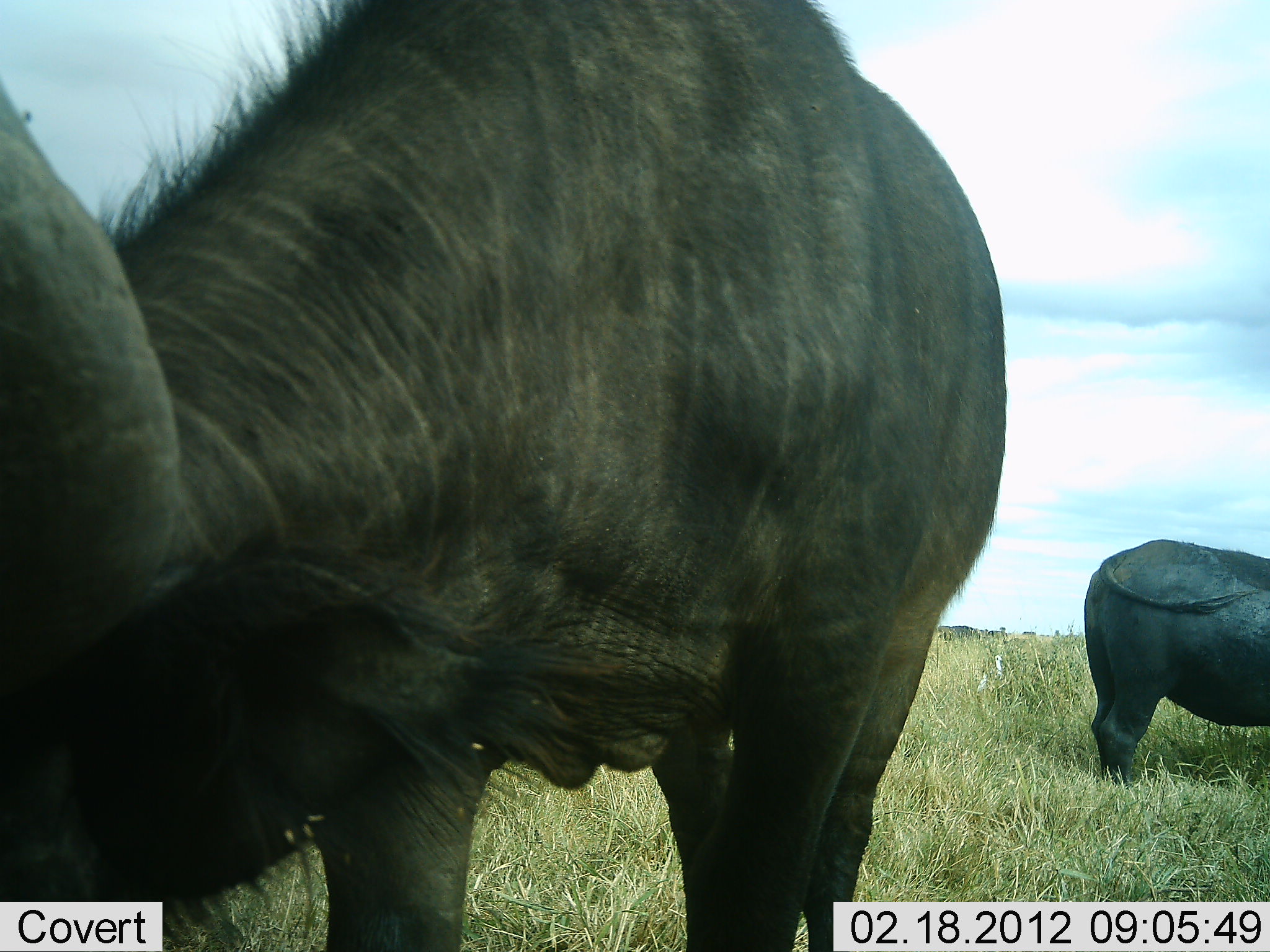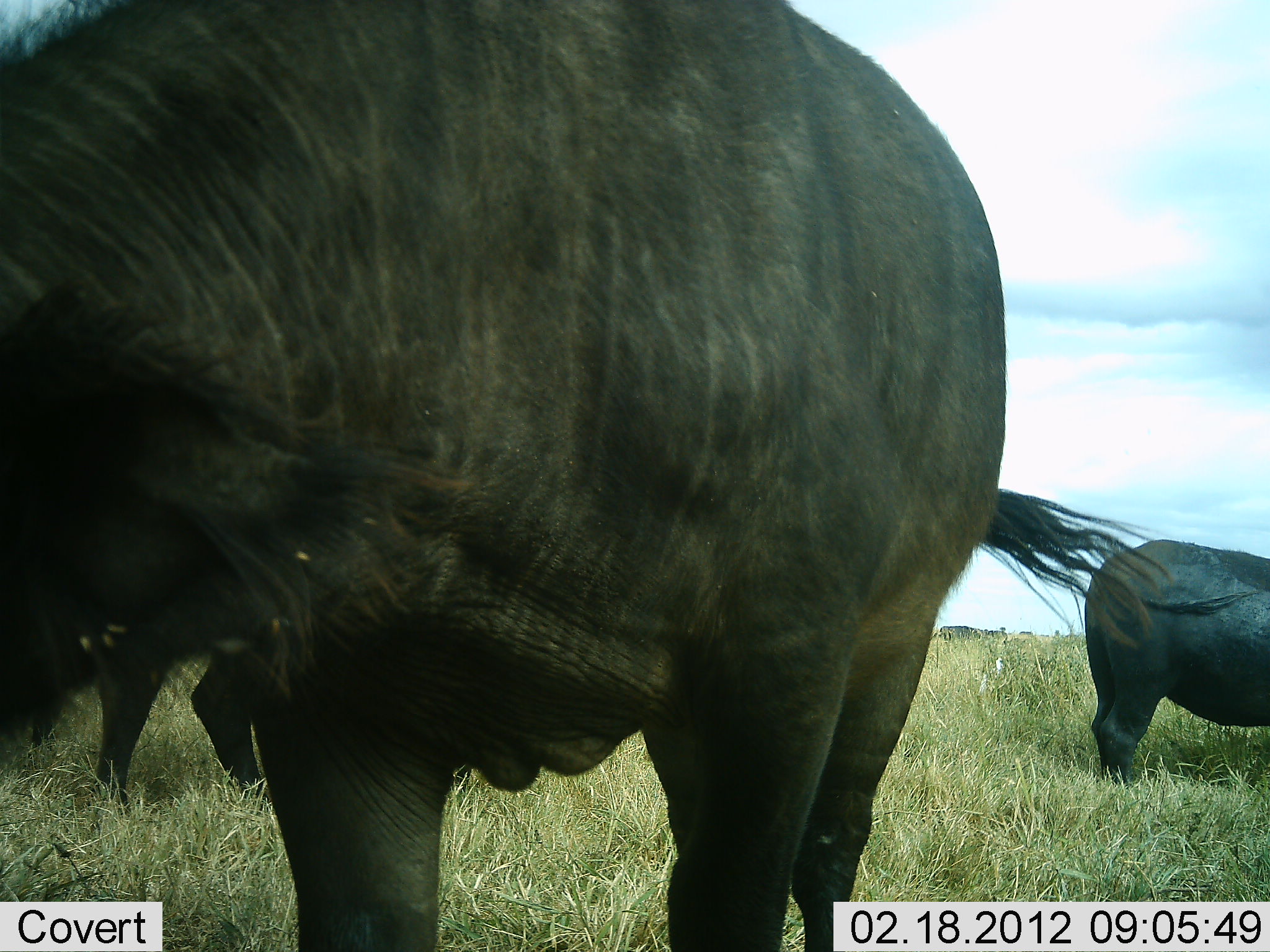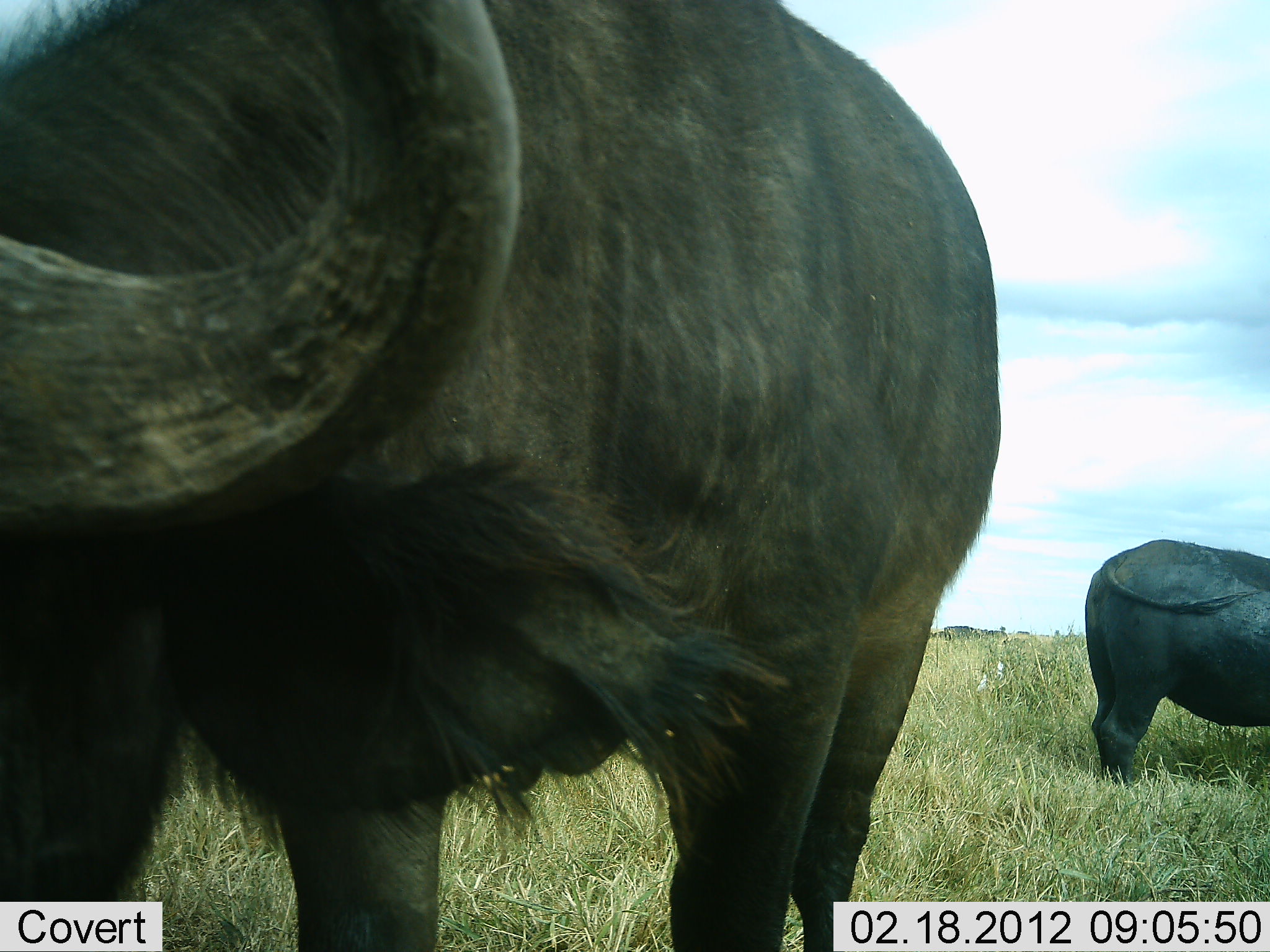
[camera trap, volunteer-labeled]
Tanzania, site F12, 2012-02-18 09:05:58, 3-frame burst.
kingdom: Animalia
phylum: Chordata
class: Mammalia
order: Artiodactyla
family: Bovidae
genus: Syncerus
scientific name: Syncerus caffer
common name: cape buffalo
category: buffalo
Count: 3.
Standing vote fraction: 88%.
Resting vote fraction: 0%.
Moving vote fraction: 0%.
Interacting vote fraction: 4%.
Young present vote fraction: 0%.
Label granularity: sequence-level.